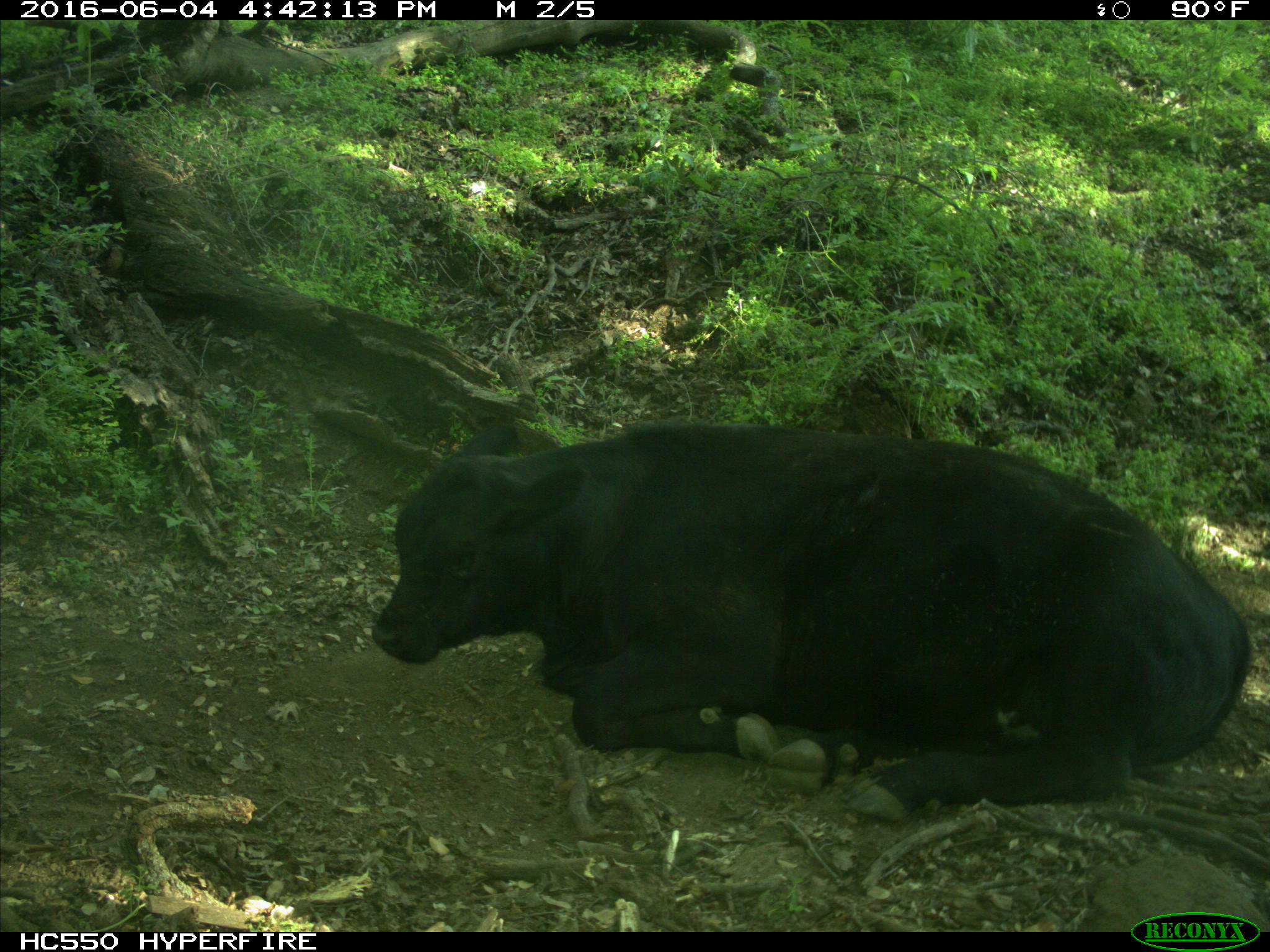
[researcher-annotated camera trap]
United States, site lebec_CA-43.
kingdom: Animalia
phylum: Chordata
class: Mammalia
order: Artiodactyla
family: Bovidae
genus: Bos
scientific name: Bos taurus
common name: domestic cow